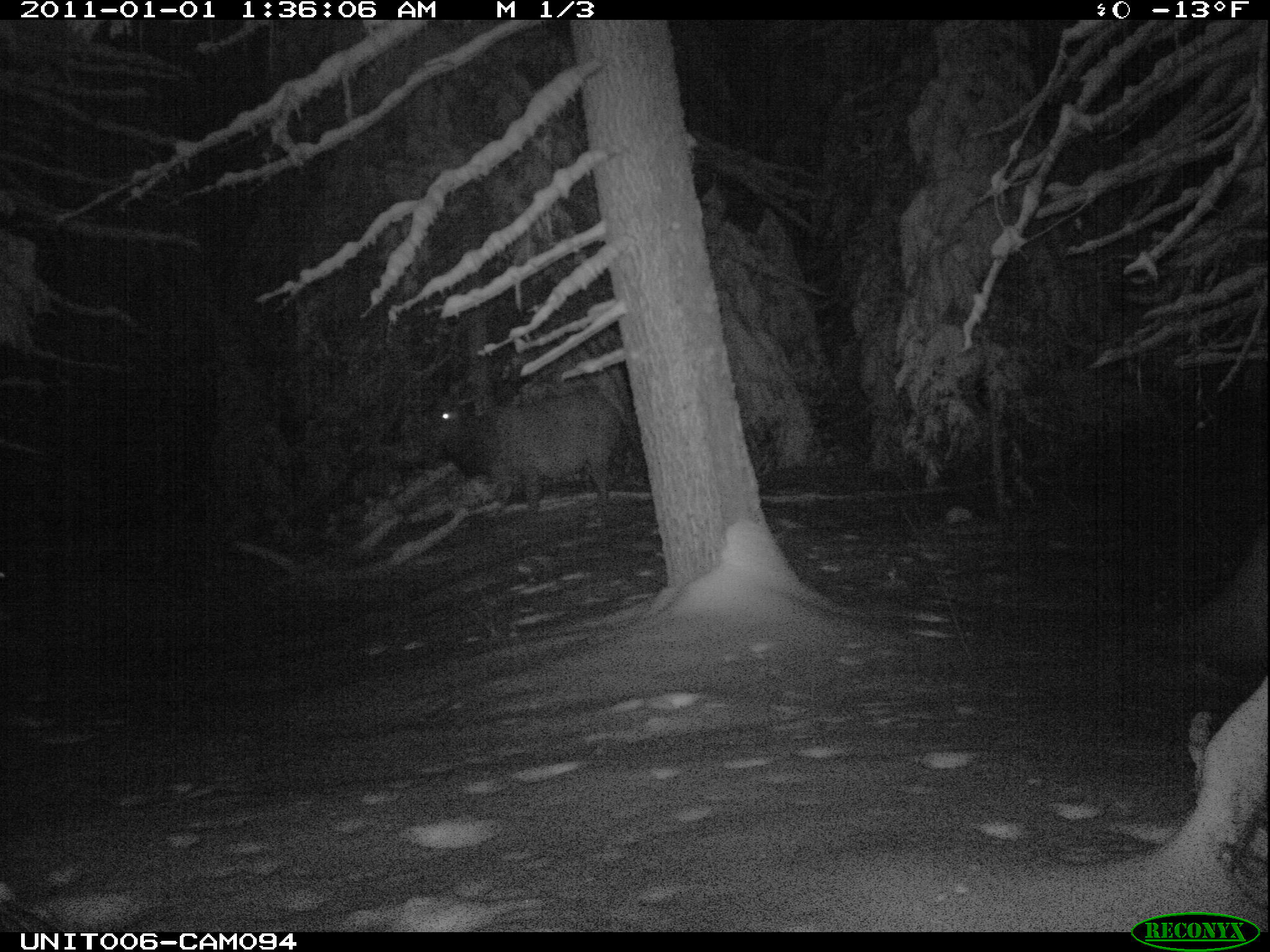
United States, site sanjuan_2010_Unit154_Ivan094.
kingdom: Animalia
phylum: Chordata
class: Mammalia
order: Artiodactyla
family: Cervidae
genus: Cervus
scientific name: Cervus elaphus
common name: red deer